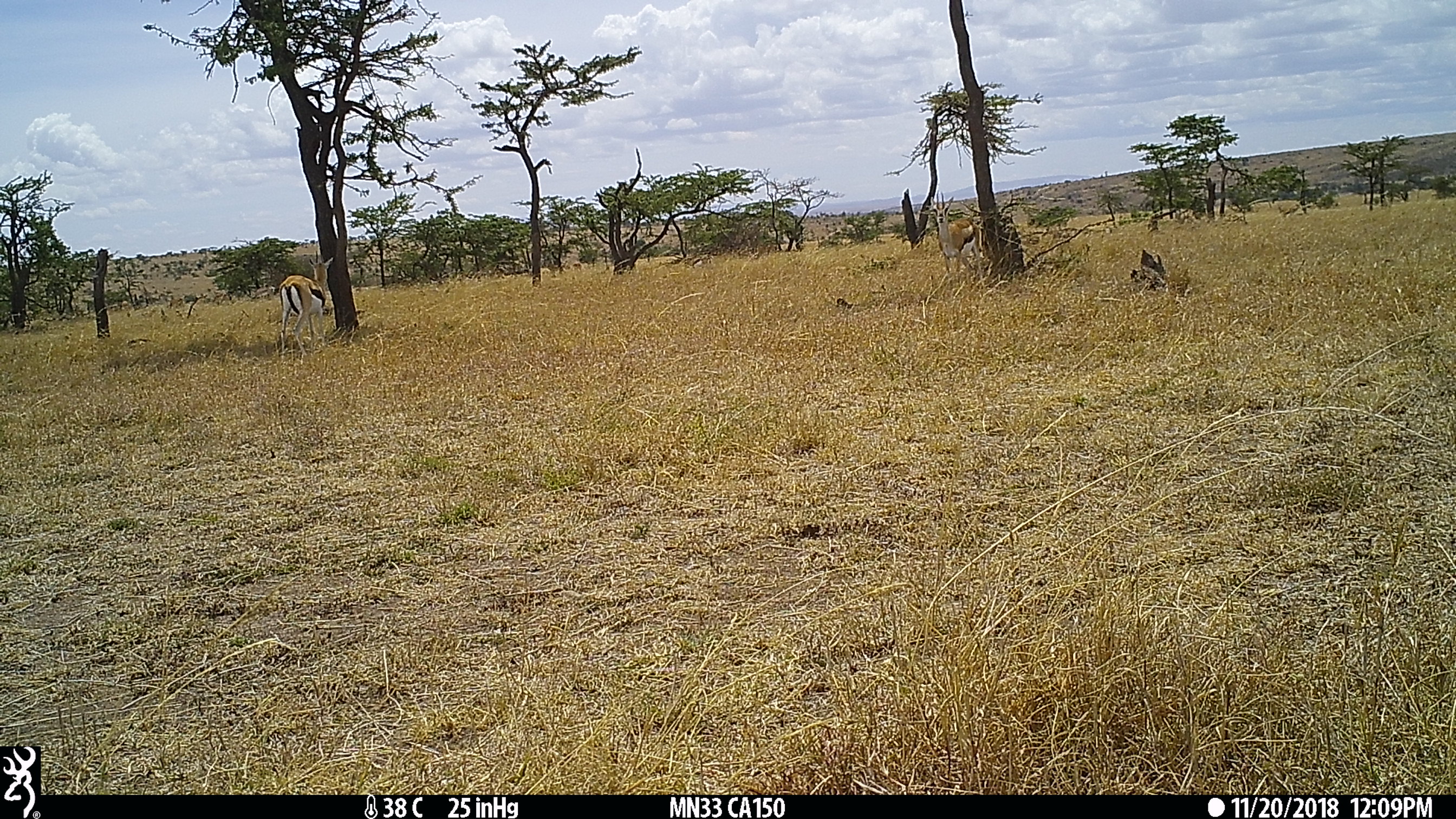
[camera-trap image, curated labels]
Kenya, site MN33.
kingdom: Animalia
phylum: Chordata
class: Mammalia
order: Artiodactyla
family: Bovidae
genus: Eudorcas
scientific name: Eudorcas thomsonii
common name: thomon's gazelle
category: gazelle thomsons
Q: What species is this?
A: Gazelle thomsons (thomon's gazelle) (Eudorcas thomsonii).